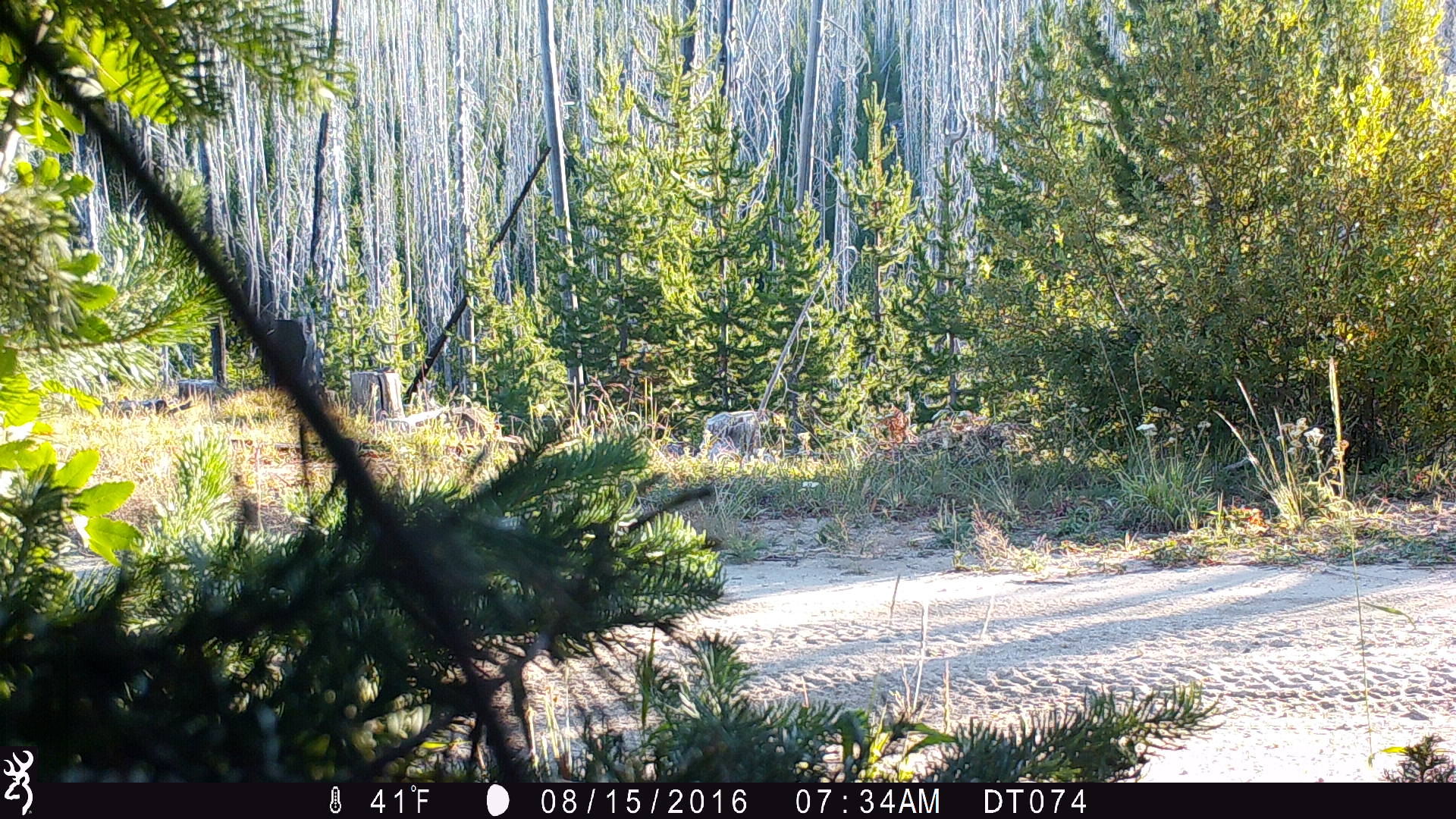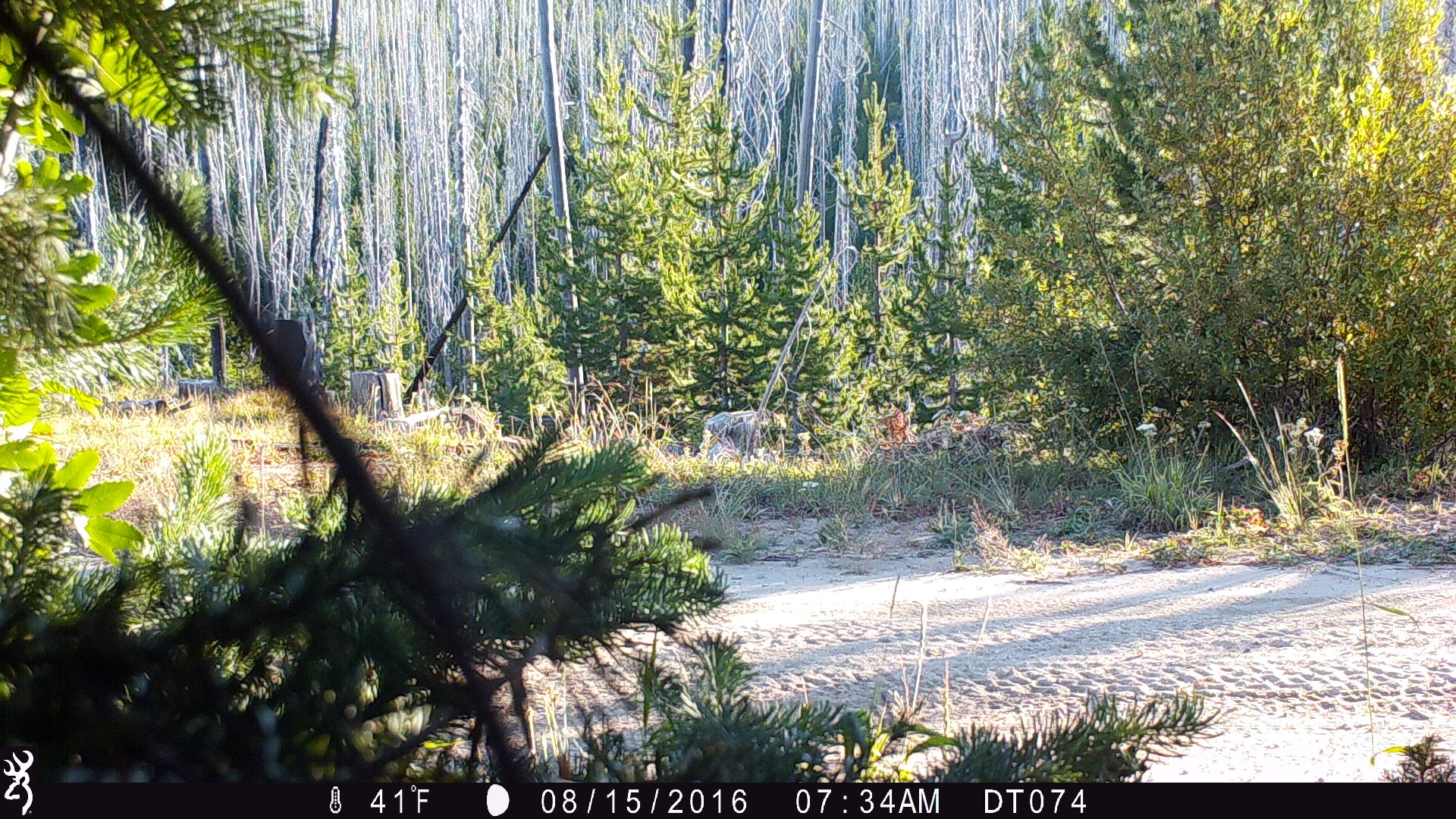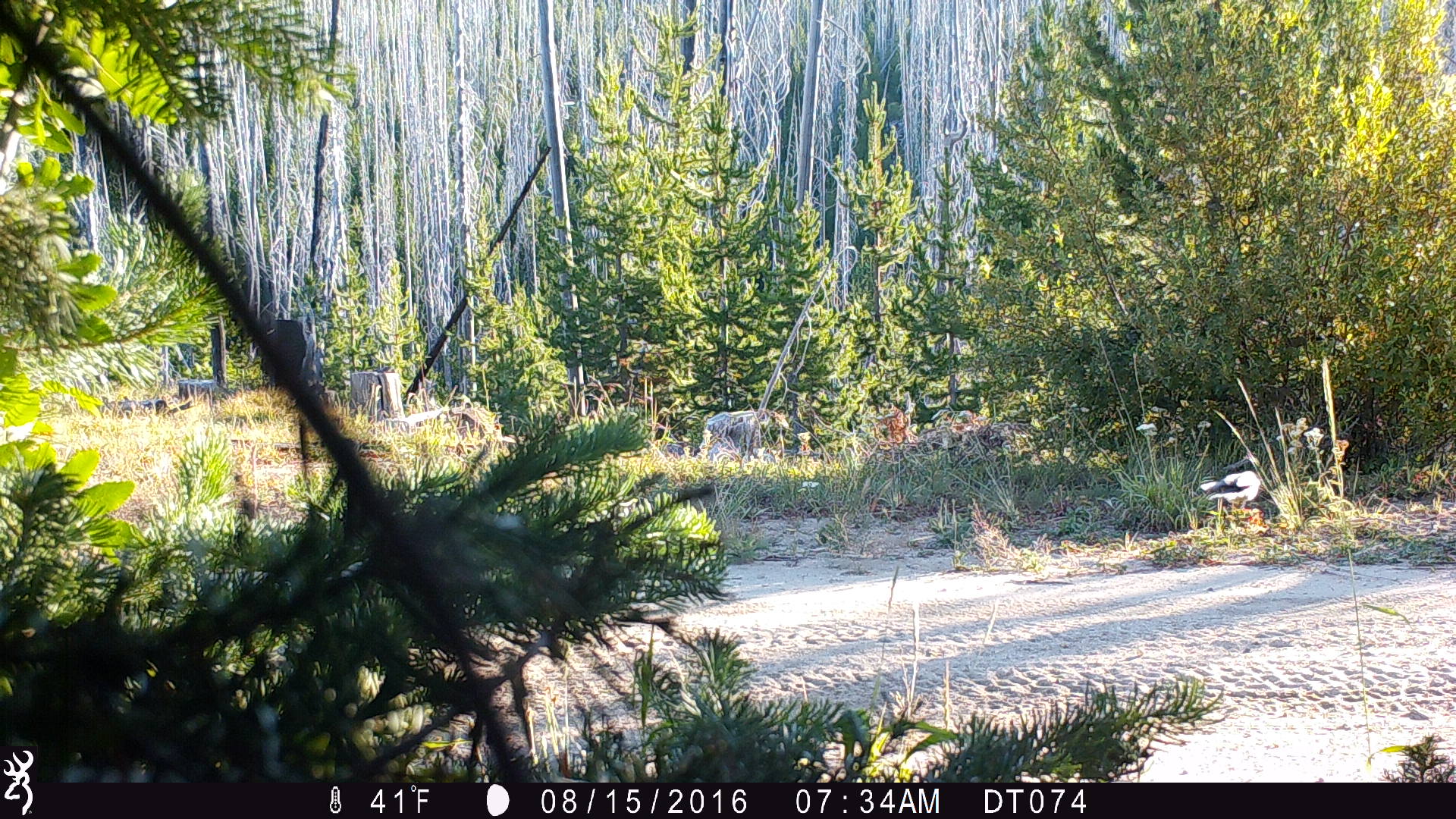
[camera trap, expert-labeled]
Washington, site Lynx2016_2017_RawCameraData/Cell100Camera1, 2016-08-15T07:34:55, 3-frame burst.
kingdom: Animalia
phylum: Chordata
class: Aves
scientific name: Aves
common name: birds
Aves (birds). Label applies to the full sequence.